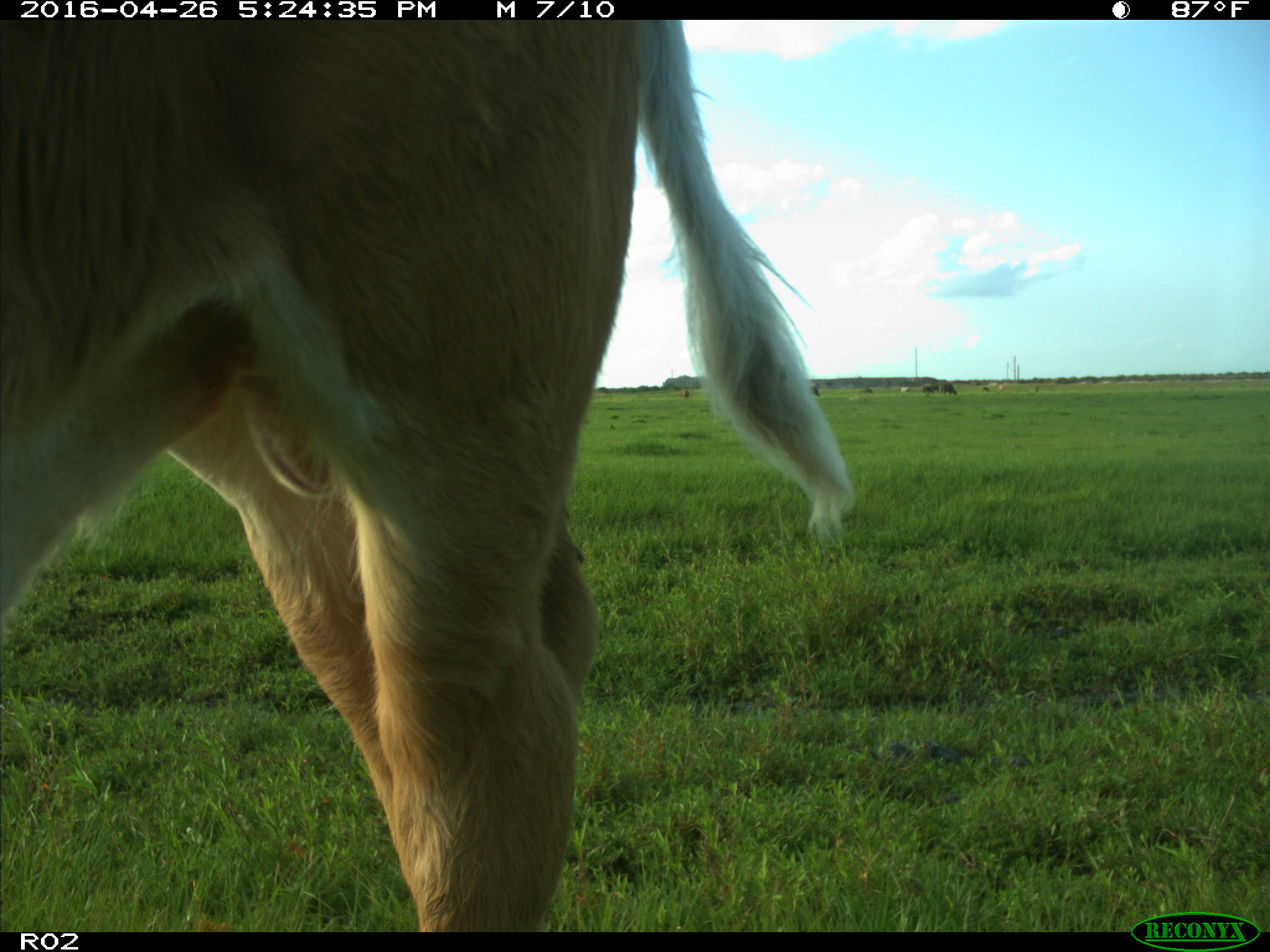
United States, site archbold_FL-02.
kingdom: Animalia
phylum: Chordata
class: Mammalia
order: Artiodactyla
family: Bovidae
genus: Bos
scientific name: Bos taurus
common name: domestic cow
Bos taurus (domestic cow).